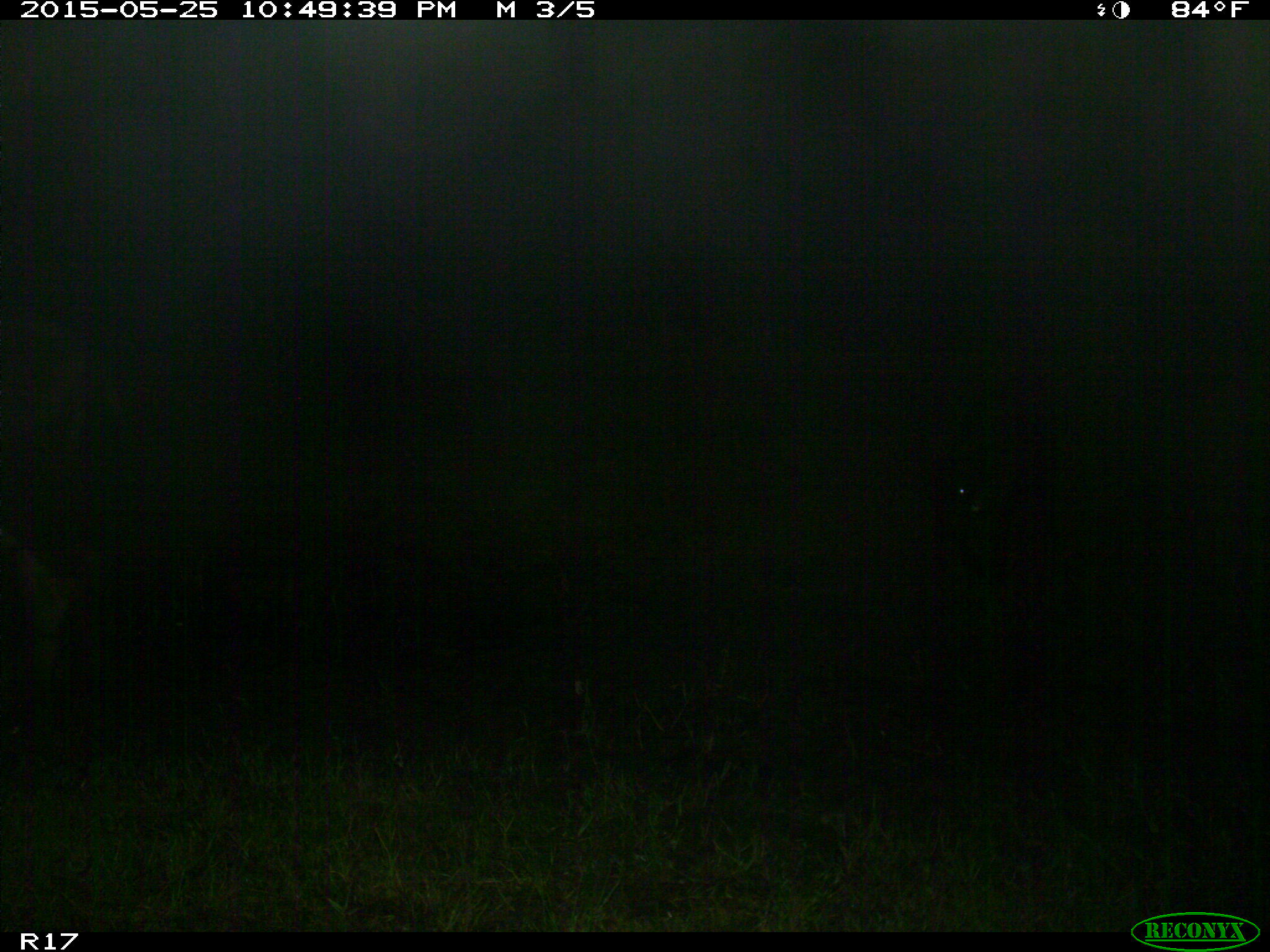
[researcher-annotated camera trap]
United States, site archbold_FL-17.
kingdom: Animalia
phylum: Chordata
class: Mammalia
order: Artiodactyla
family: Bovidae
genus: Bos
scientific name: Bos taurus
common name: domestic cow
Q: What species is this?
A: Bos taurus (domestic cow).